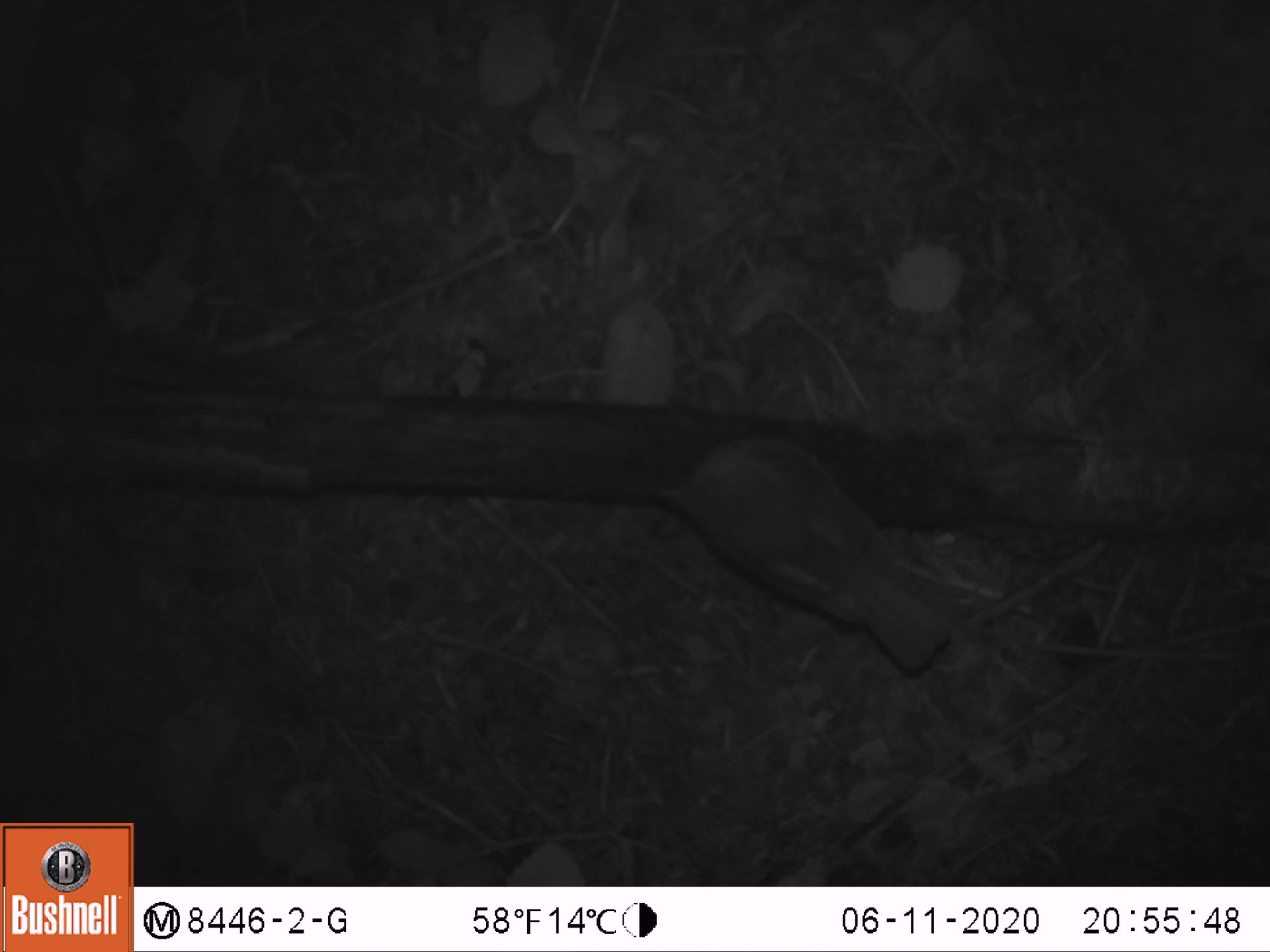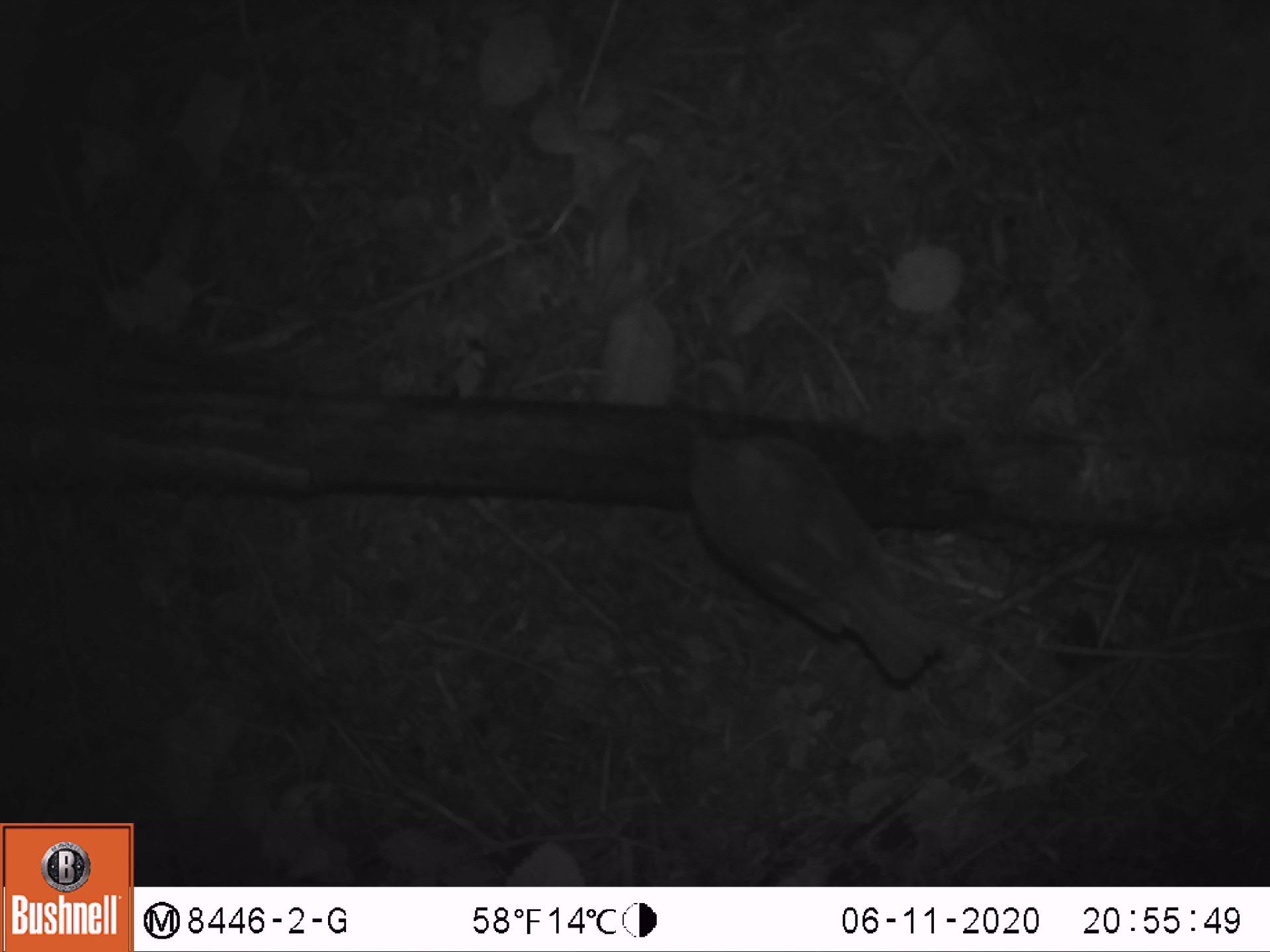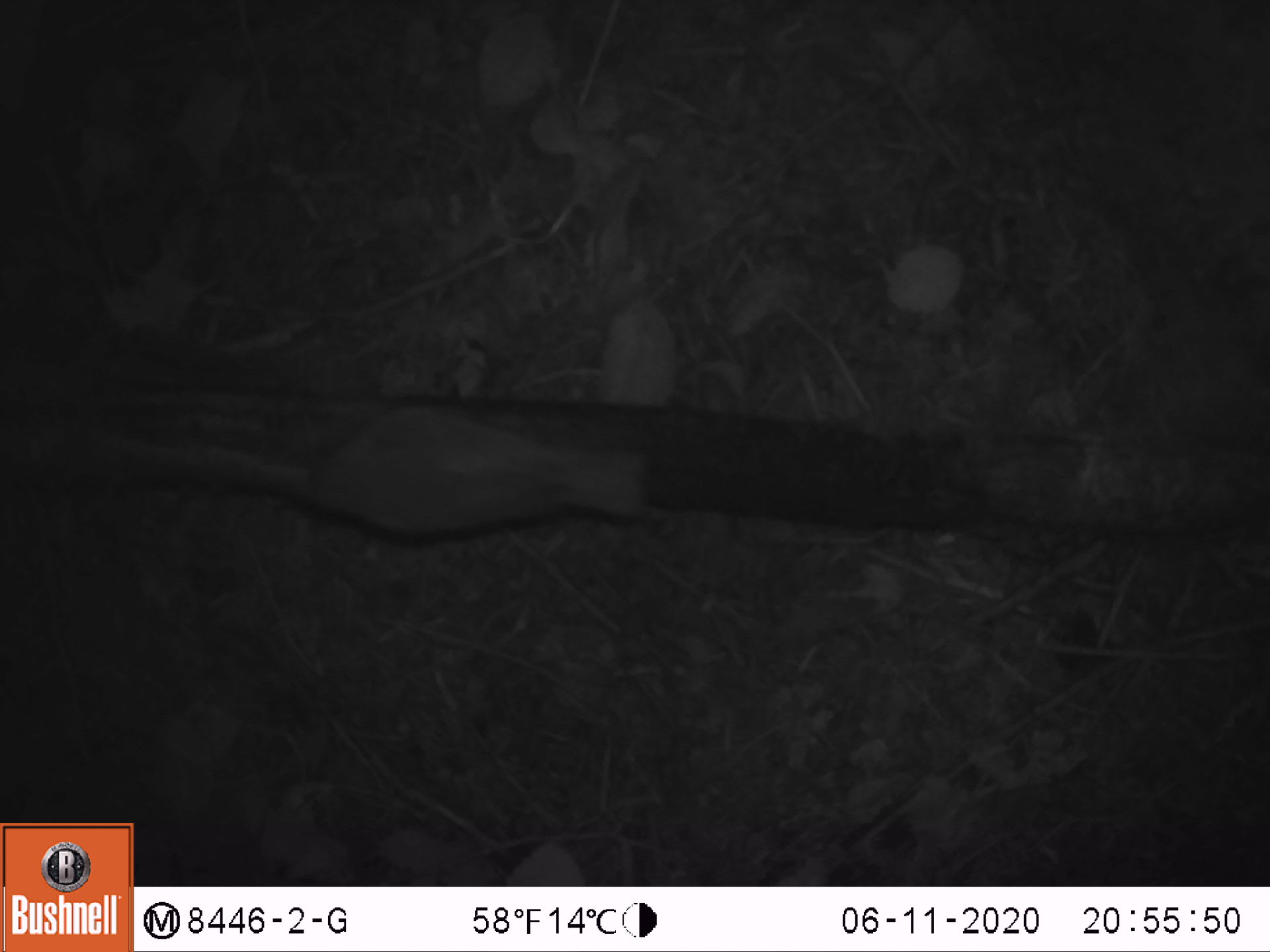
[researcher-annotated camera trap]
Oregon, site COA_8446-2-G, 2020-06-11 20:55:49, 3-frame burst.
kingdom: Animalia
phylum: Chordata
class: Aves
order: Passeriformes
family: Turdidae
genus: Catharus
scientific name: Catharus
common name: brown thrushes and nightingale-thrushes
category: catharus species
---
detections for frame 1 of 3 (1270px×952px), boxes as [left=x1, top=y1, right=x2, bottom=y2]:
catharus species: [left=639, top=413, right=975, bottom=680]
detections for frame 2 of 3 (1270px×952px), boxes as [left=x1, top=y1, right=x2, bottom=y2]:
catharus species: [left=677, top=416, right=954, bottom=698]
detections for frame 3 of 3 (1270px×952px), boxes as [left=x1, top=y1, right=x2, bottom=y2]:
catharus species: [left=262, top=391, right=651, bottom=542]